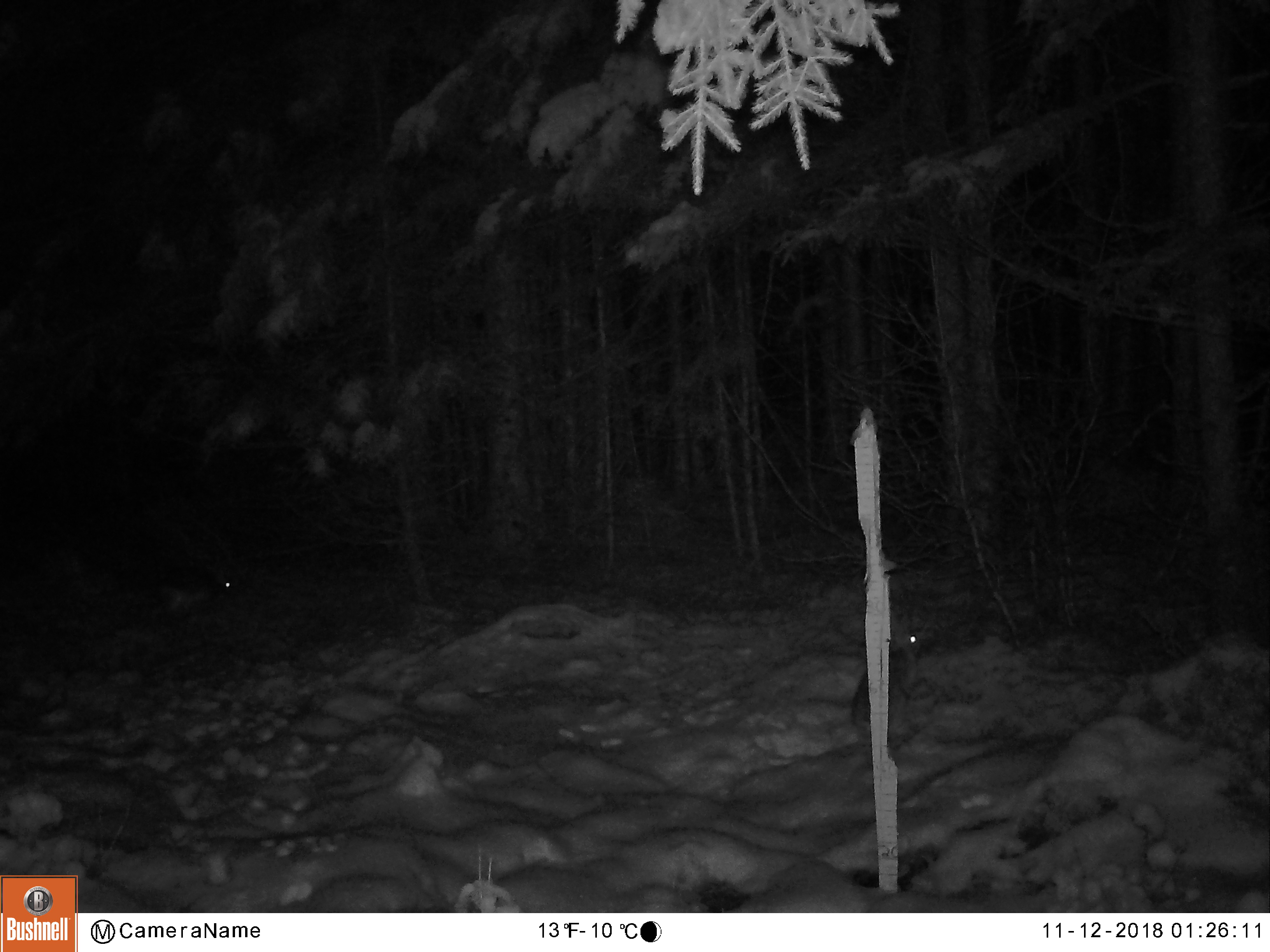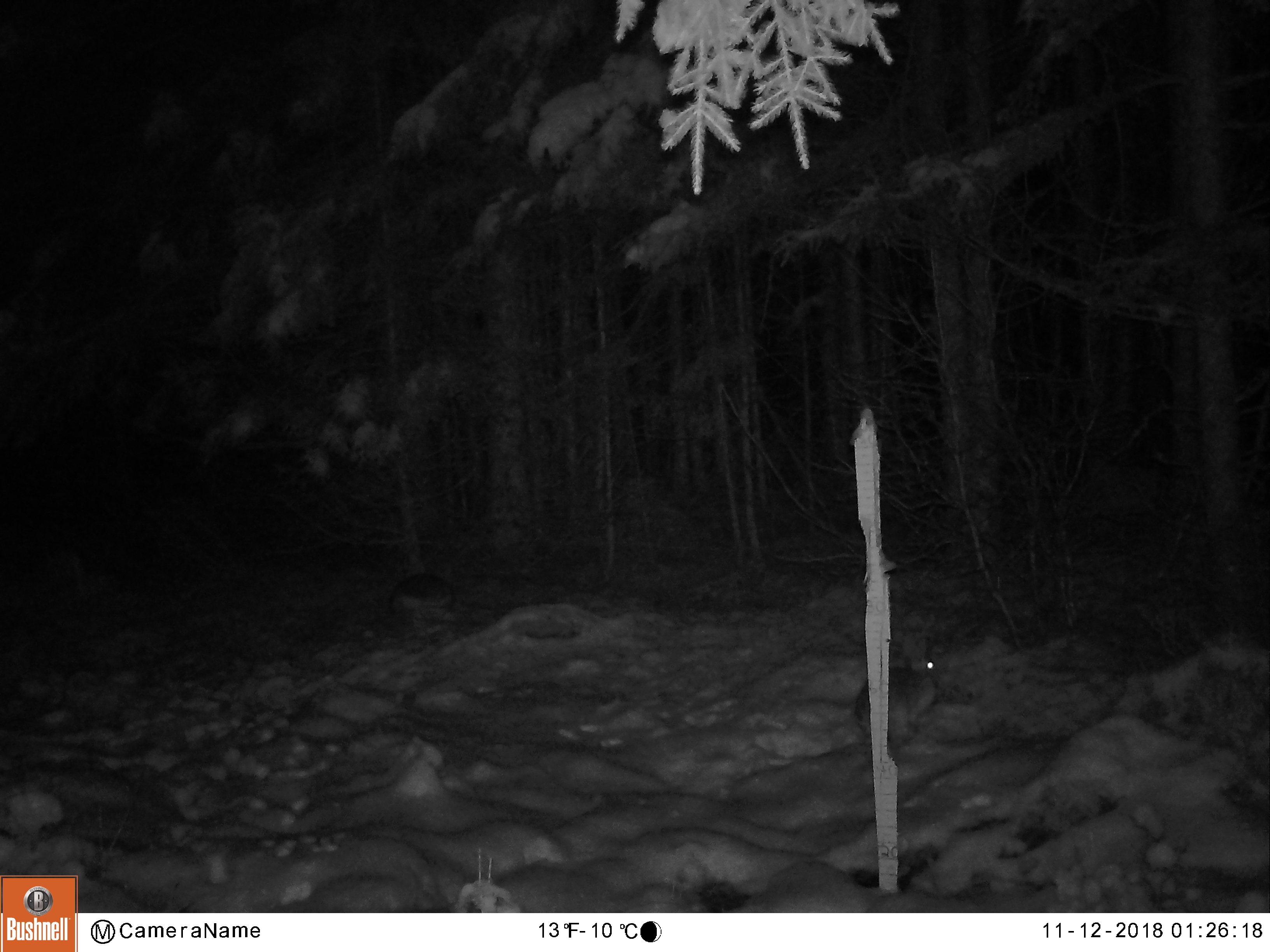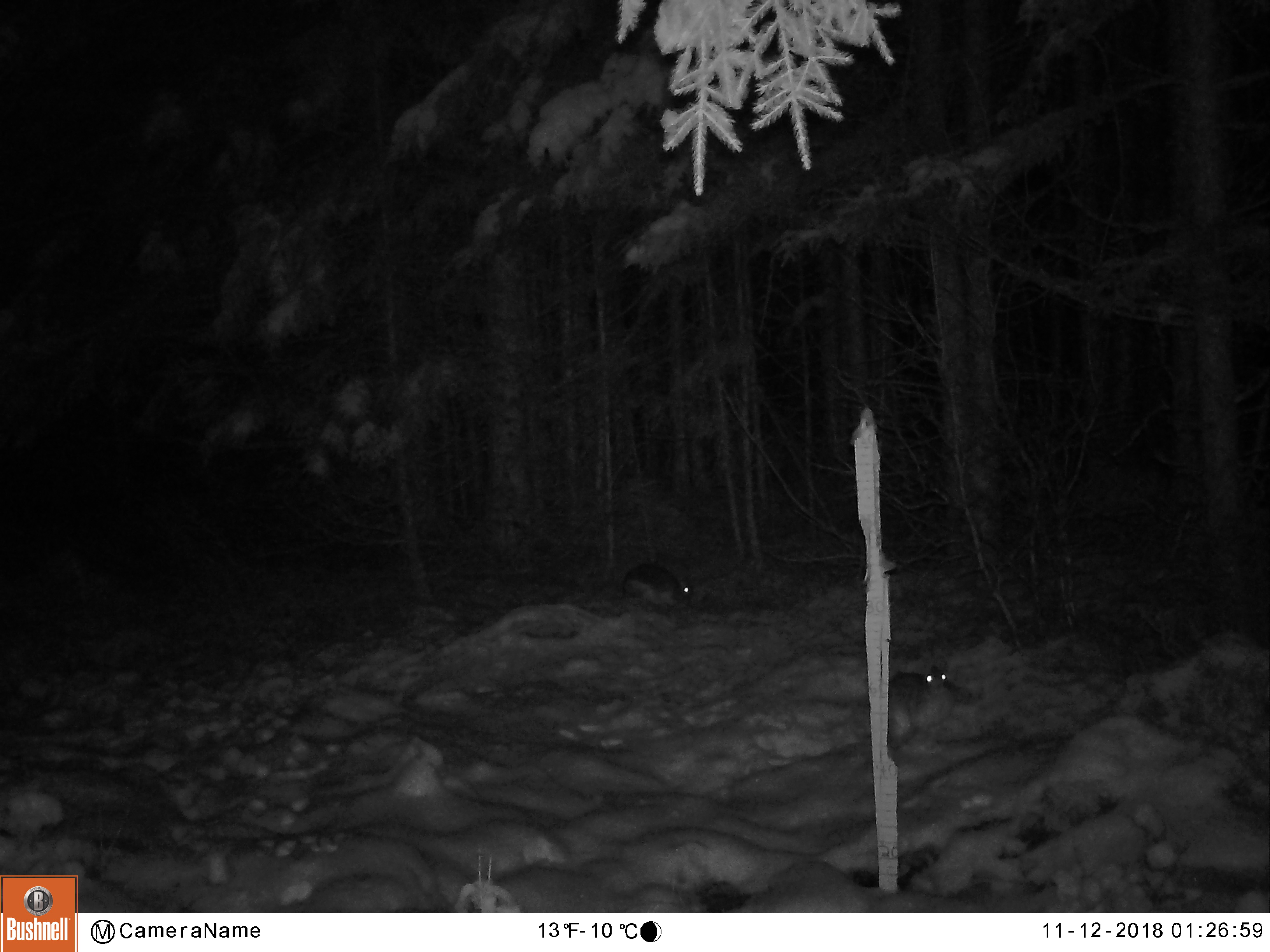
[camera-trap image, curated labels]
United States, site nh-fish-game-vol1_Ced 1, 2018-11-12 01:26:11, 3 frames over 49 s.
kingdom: Animalia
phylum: Chordata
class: Mammalia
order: Lagomorpha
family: Leporidae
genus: Lepus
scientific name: Lepus americanus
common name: snowshoe hare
Snowshoe hare (Lepus americanus).